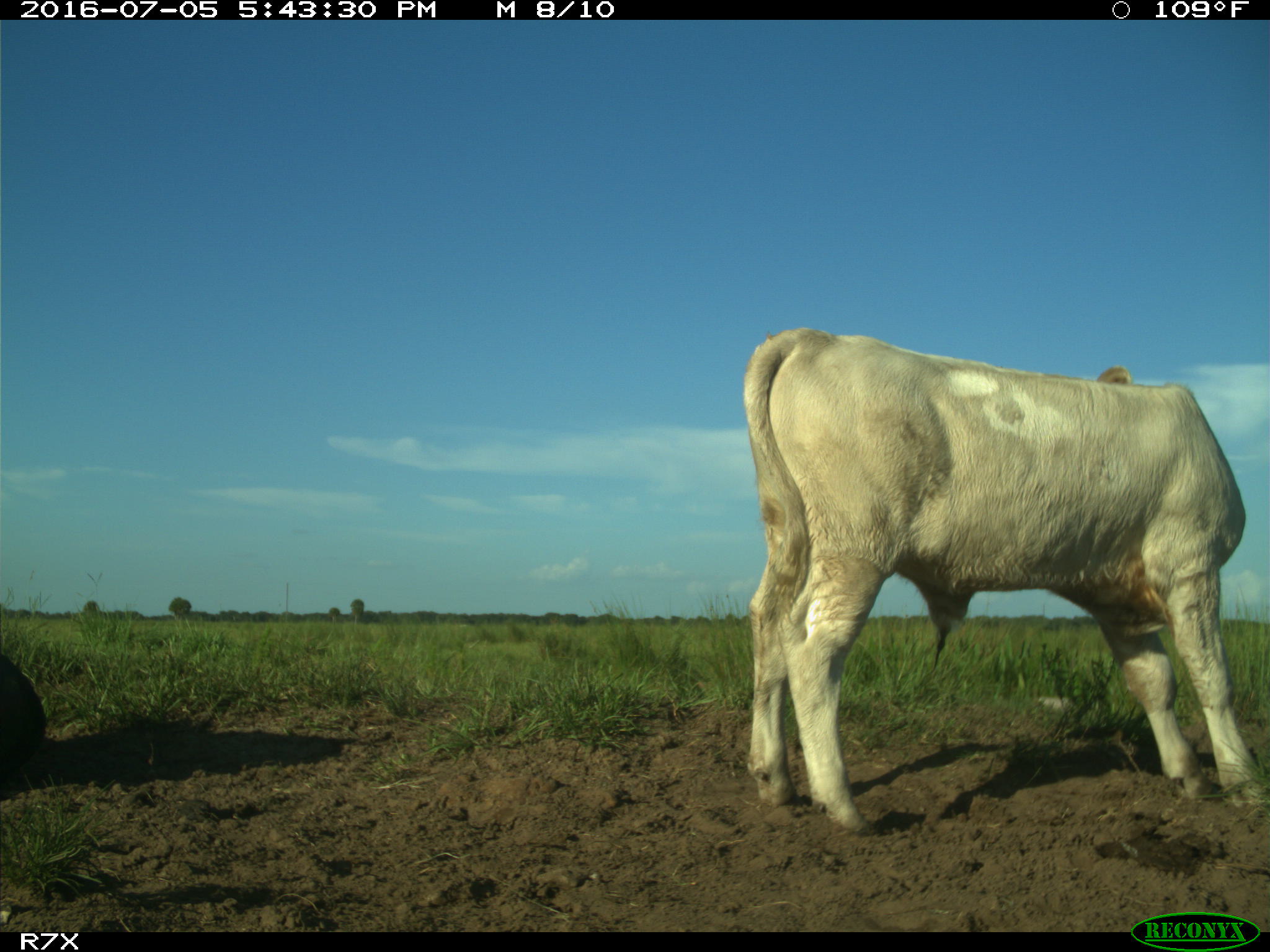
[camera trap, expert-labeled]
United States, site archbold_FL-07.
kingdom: Animalia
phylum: Chordata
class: Mammalia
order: Artiodactyla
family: Bovidae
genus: Bos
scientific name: Bos taurus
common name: domestic cow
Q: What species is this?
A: Bos taurus (domestic cow).